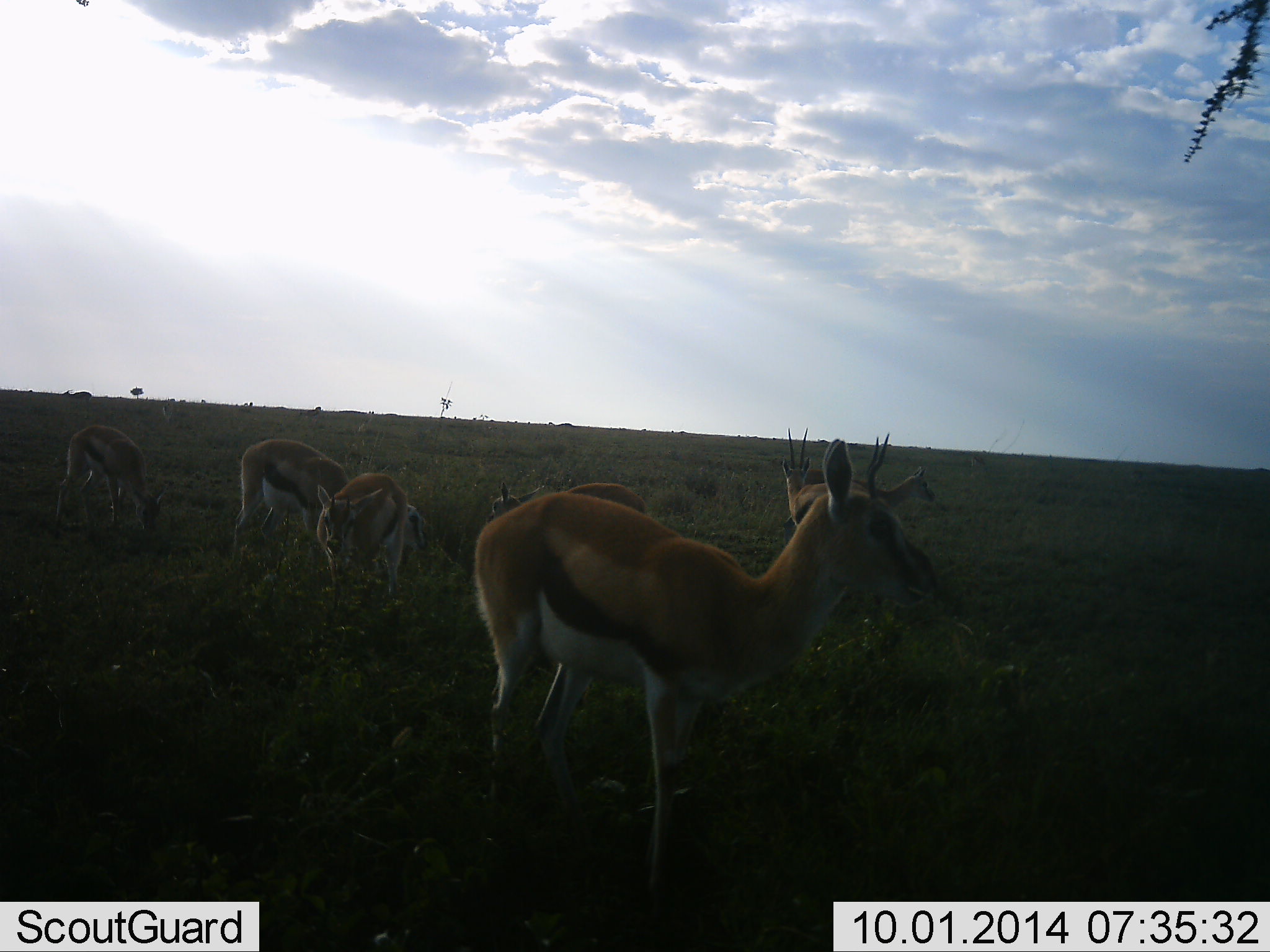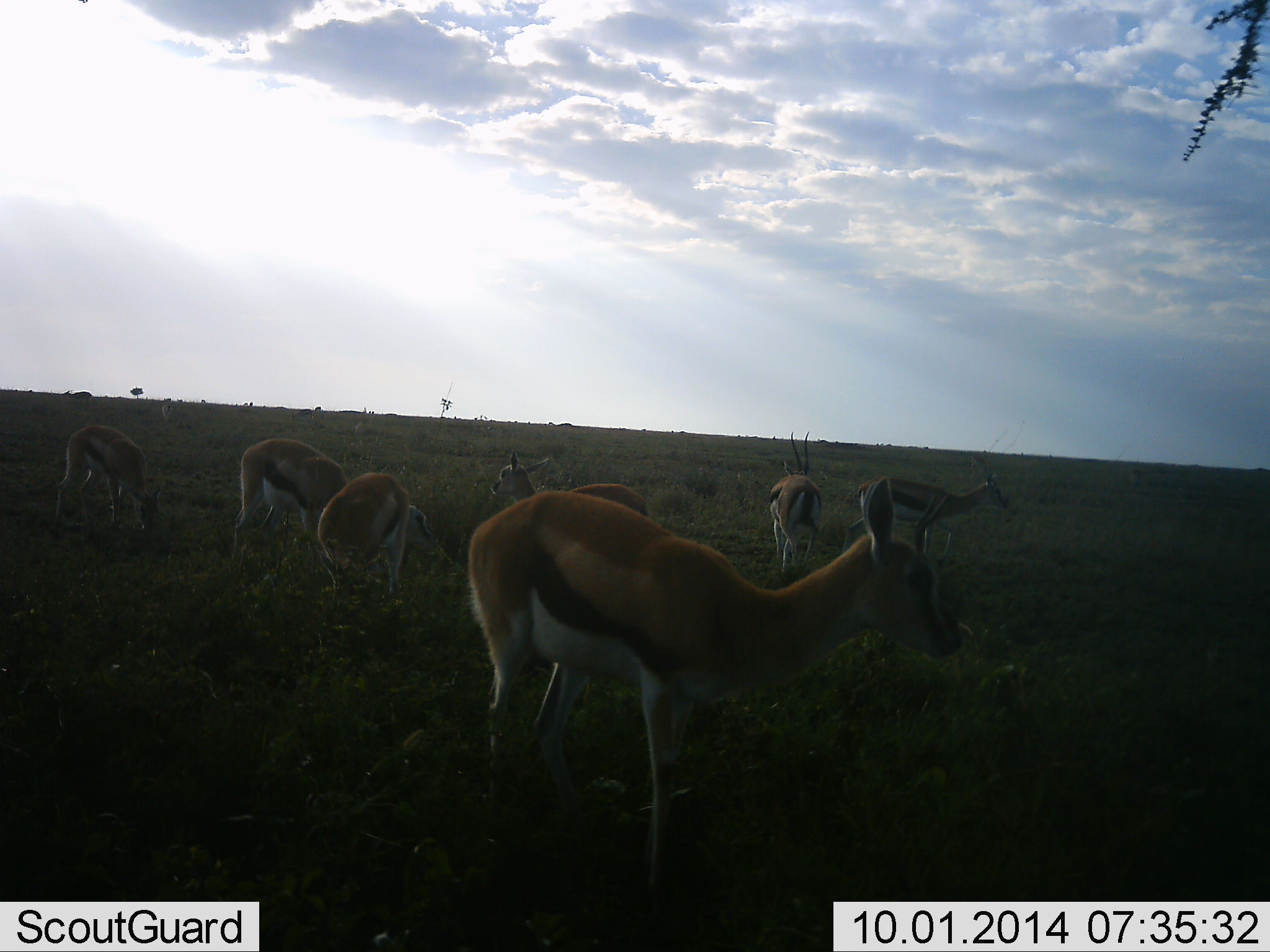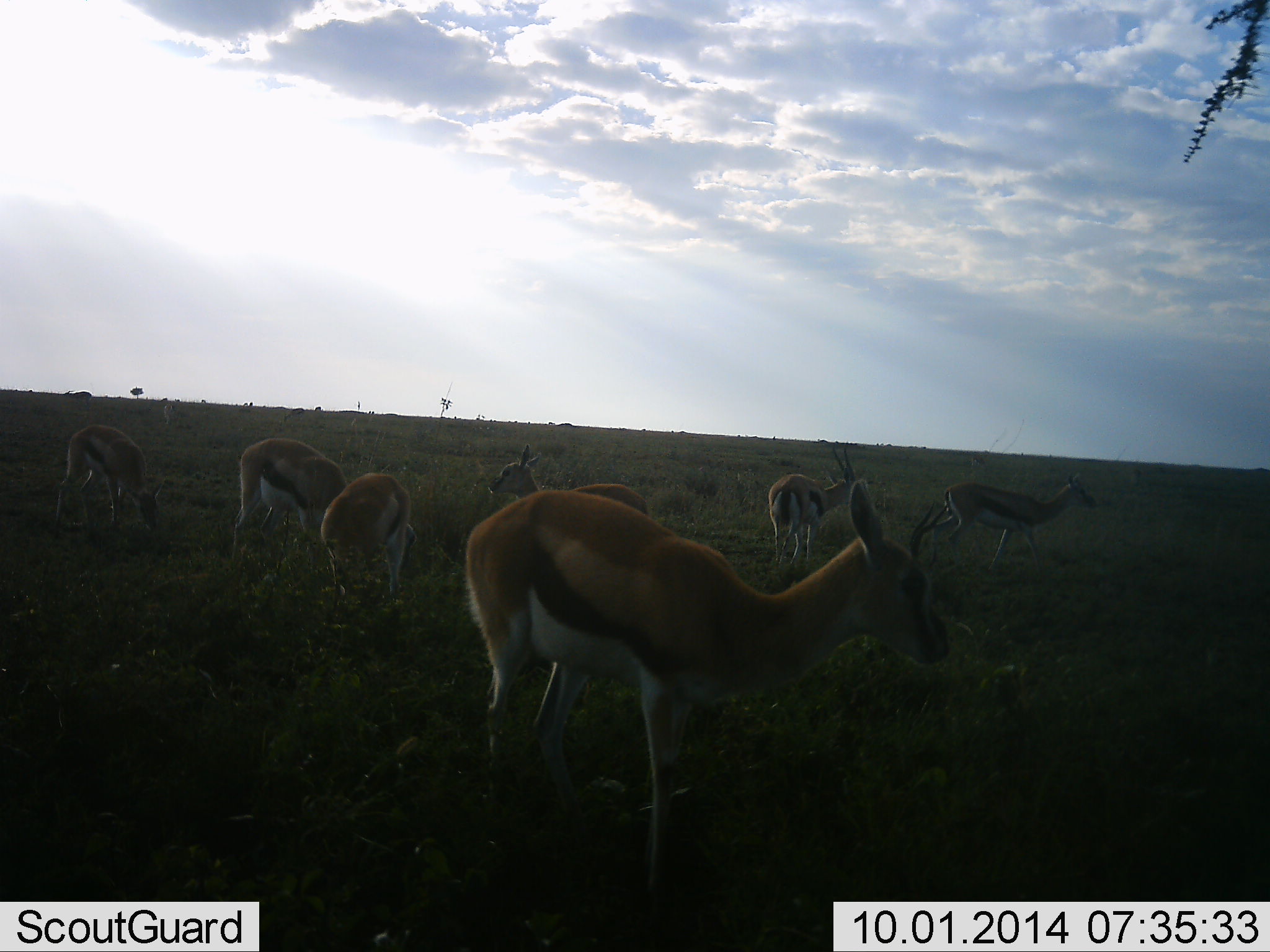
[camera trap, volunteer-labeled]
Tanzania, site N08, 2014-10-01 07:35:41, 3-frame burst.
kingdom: Animalia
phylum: Chordata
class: Mammalia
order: Artiodactyla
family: Bovidae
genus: Eudorcas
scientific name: Eudorcas thomsonii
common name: thomson's gazelle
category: gazellethomsons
Gazellethomsons (thomson's gazelle) (Eudorcas thomsonii), count 7. Behavior (volunteer vote fractions): standing 90%, resting 10%, moving 40%, interacting 10%. Young present (vote fraction): 0%. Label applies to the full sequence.